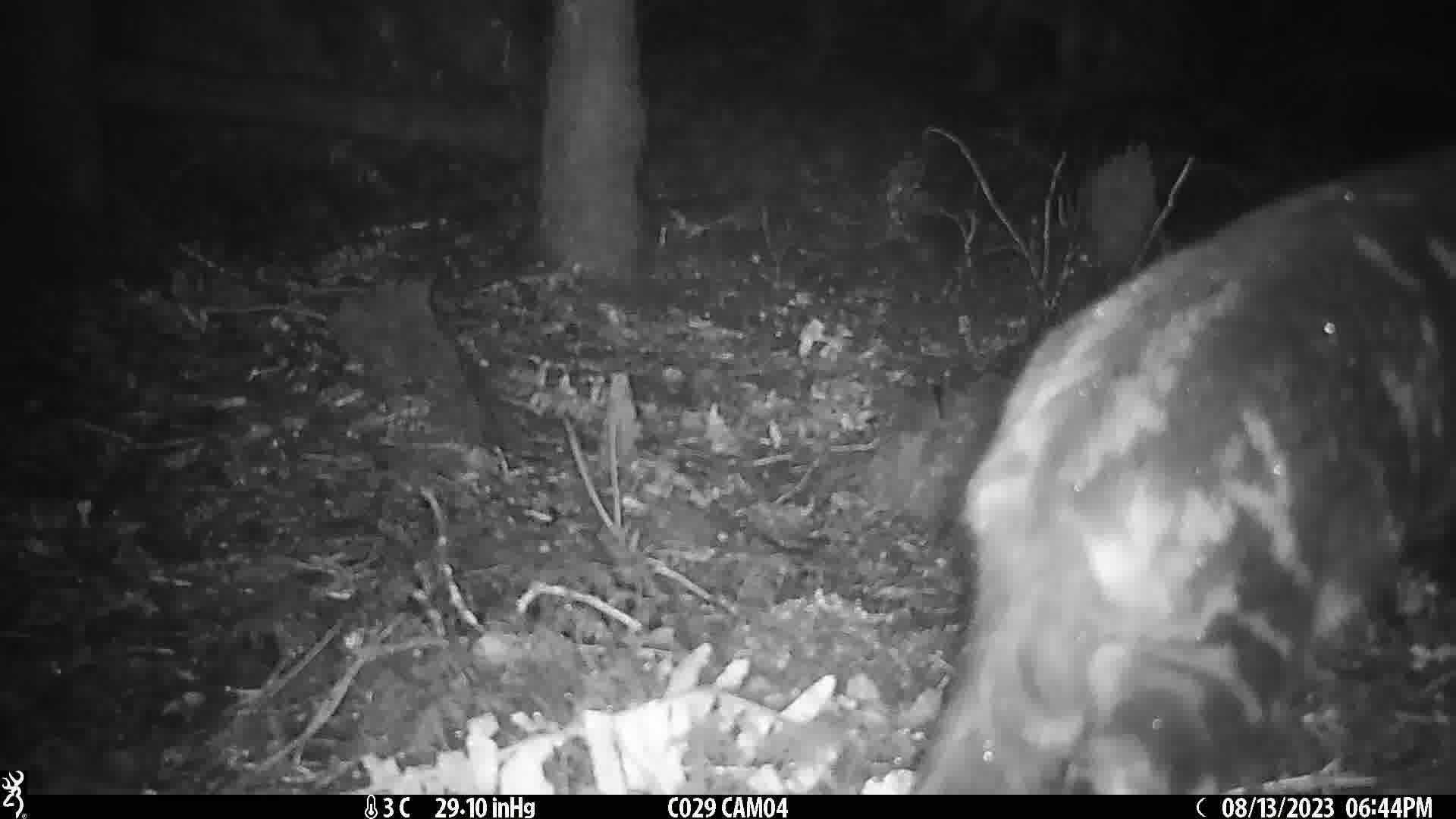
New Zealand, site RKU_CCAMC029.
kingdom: Animalia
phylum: Chordata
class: Mammalia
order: Carnivora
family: Felidae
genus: Felis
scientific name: Felis catus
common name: domestic cat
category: cat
Cat (domestic cat) (Felis catus).